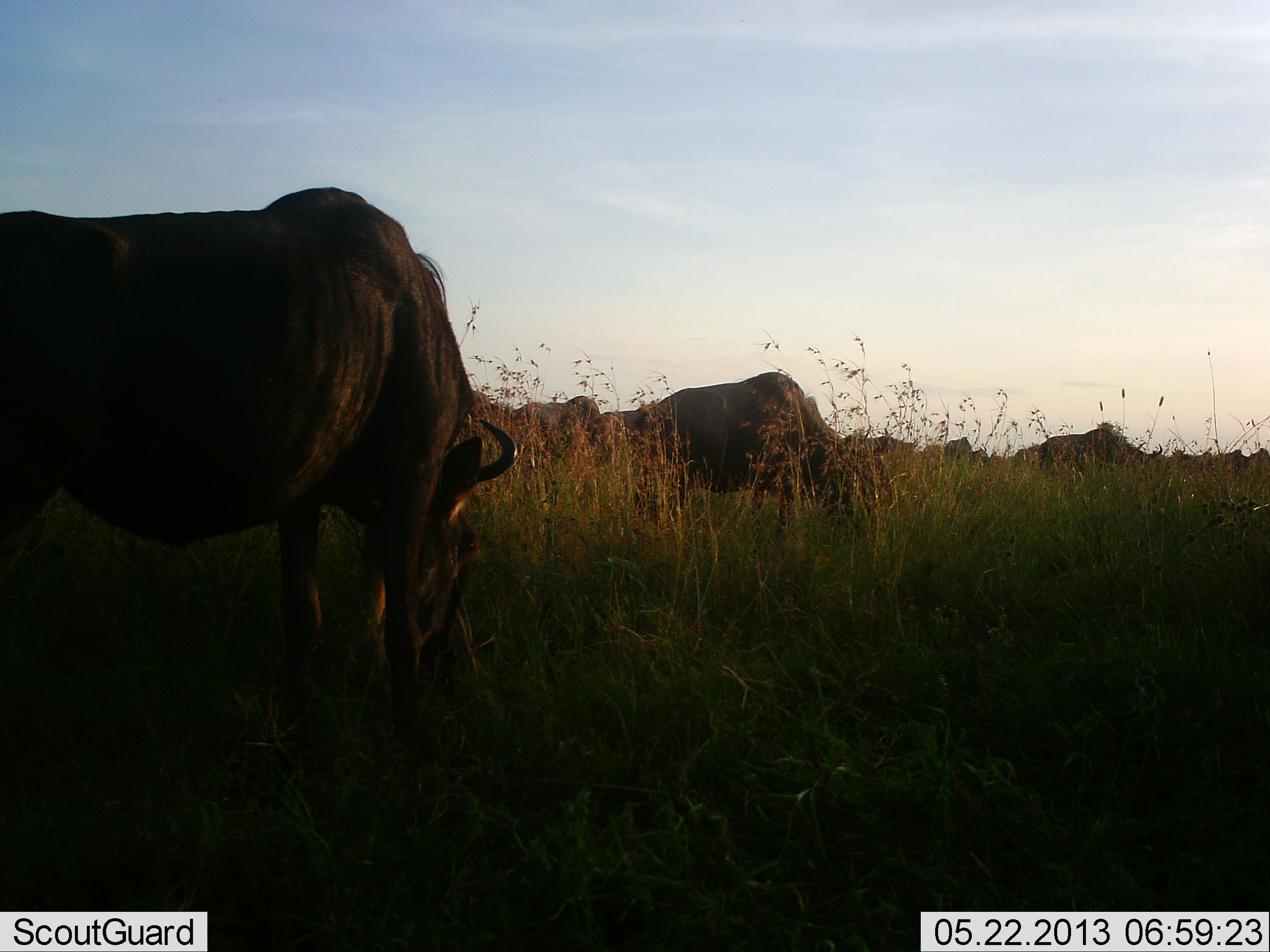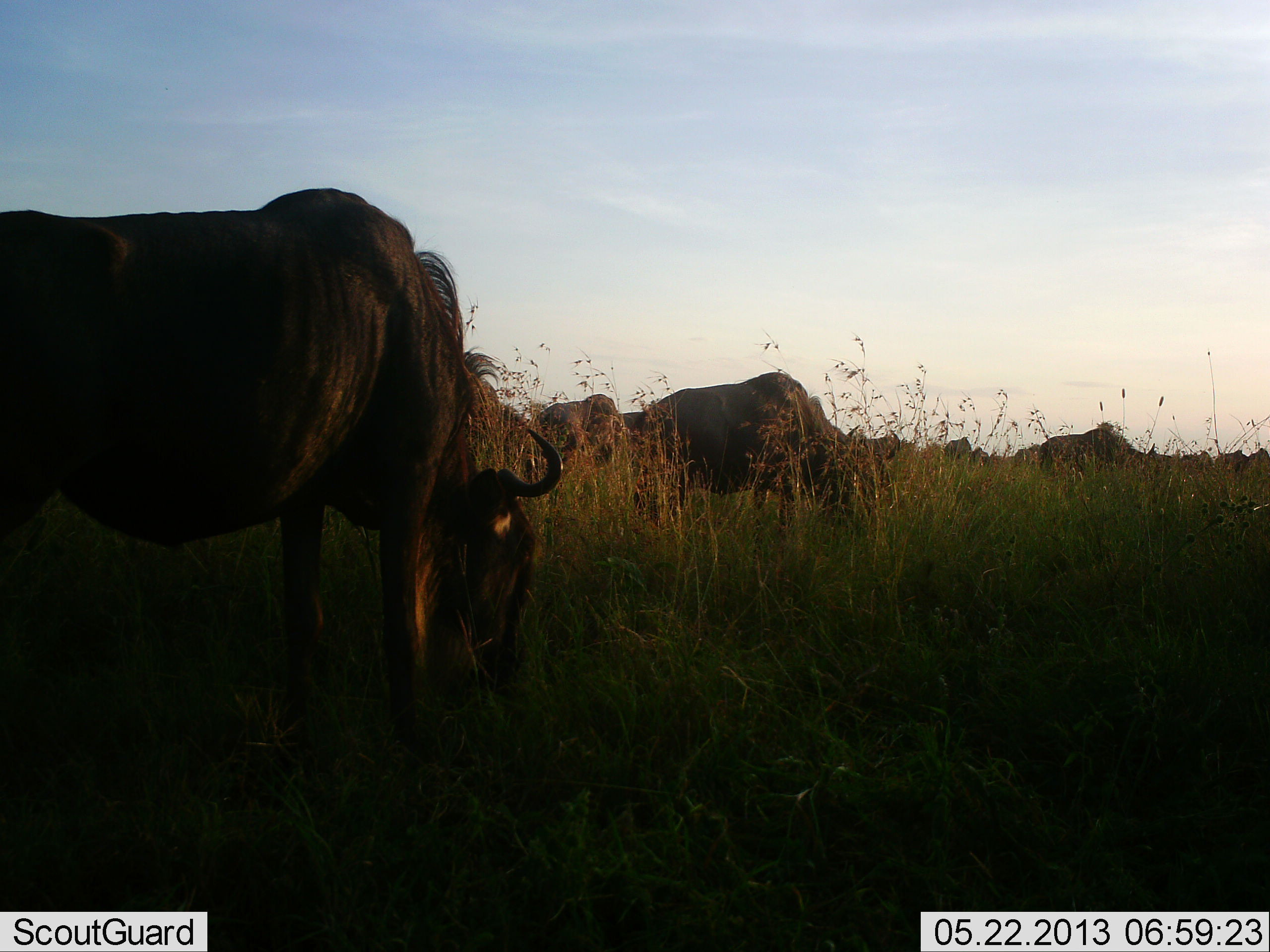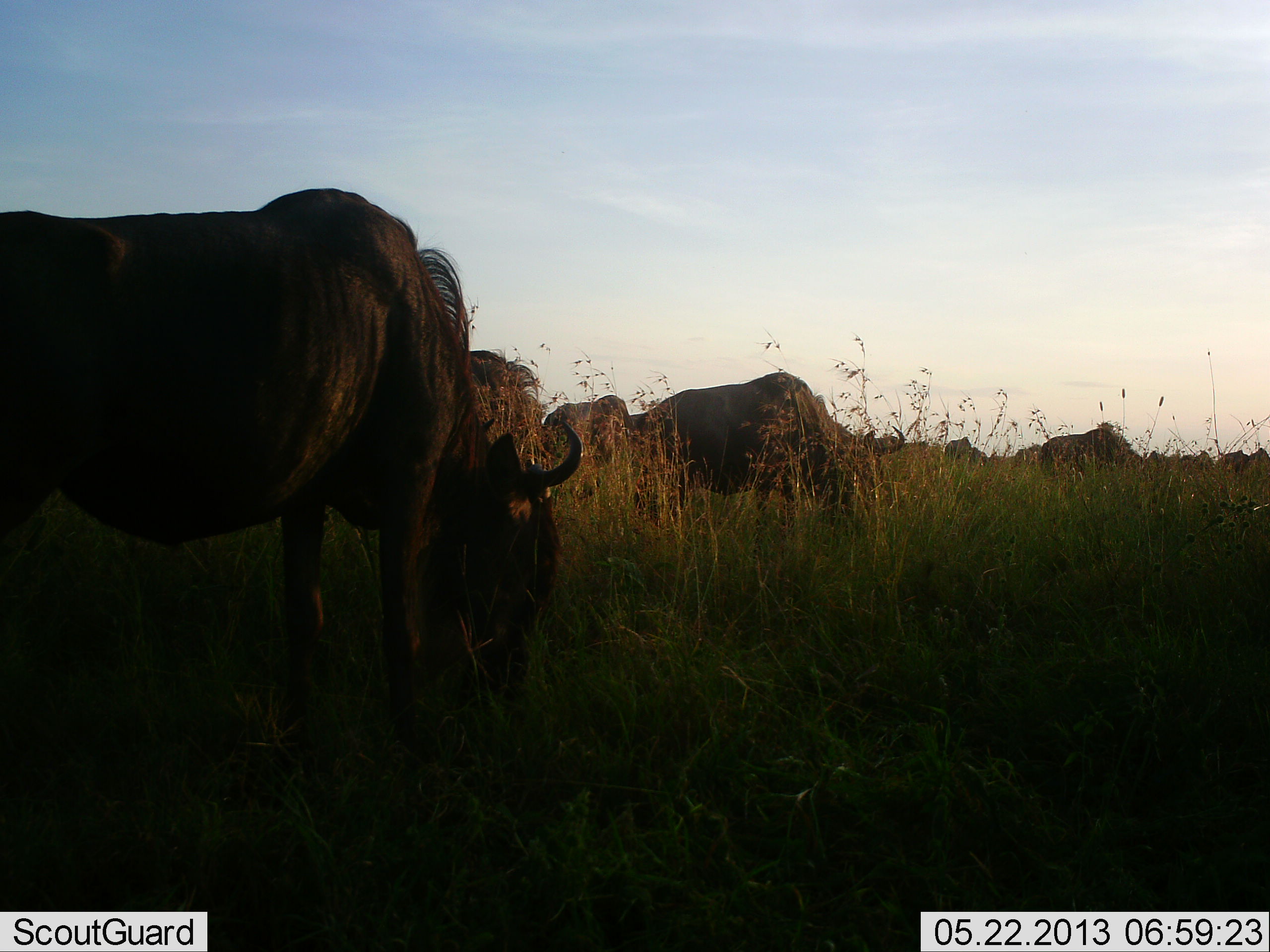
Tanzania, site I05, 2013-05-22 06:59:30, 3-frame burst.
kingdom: Animalia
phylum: Chordata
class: Mammalia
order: Artiodactyla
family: Bovidae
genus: Connochaetes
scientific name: Connochaetes taurinus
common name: blue wildebeest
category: wildebeest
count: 11-50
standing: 50%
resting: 0%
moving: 20%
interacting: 0%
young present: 0%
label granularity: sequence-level